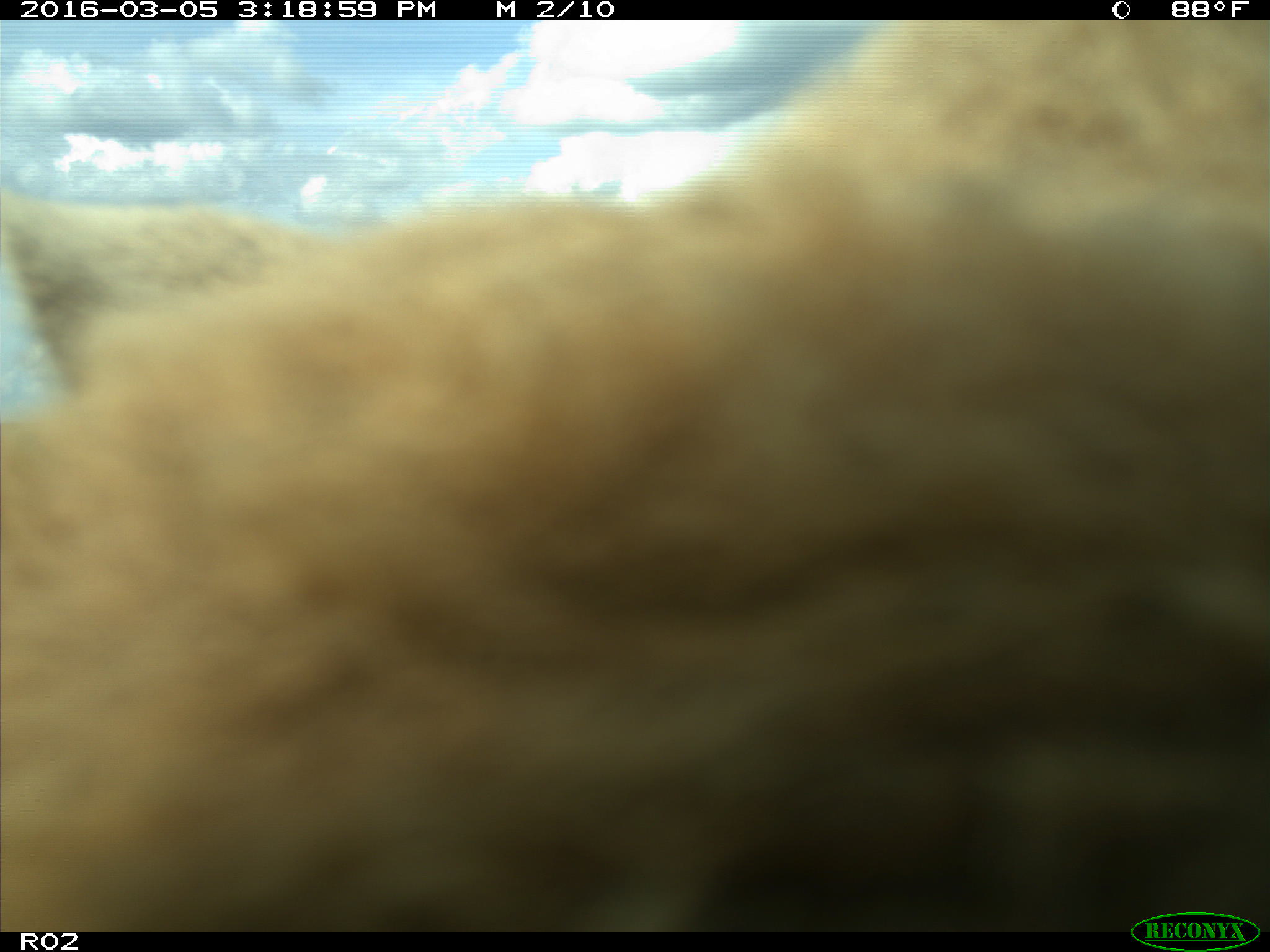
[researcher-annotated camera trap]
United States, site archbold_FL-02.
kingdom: Animalia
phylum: Chordata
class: Mammalia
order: Artiodactyla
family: Bovidae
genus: Bos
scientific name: Bos taurus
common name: domestic cow